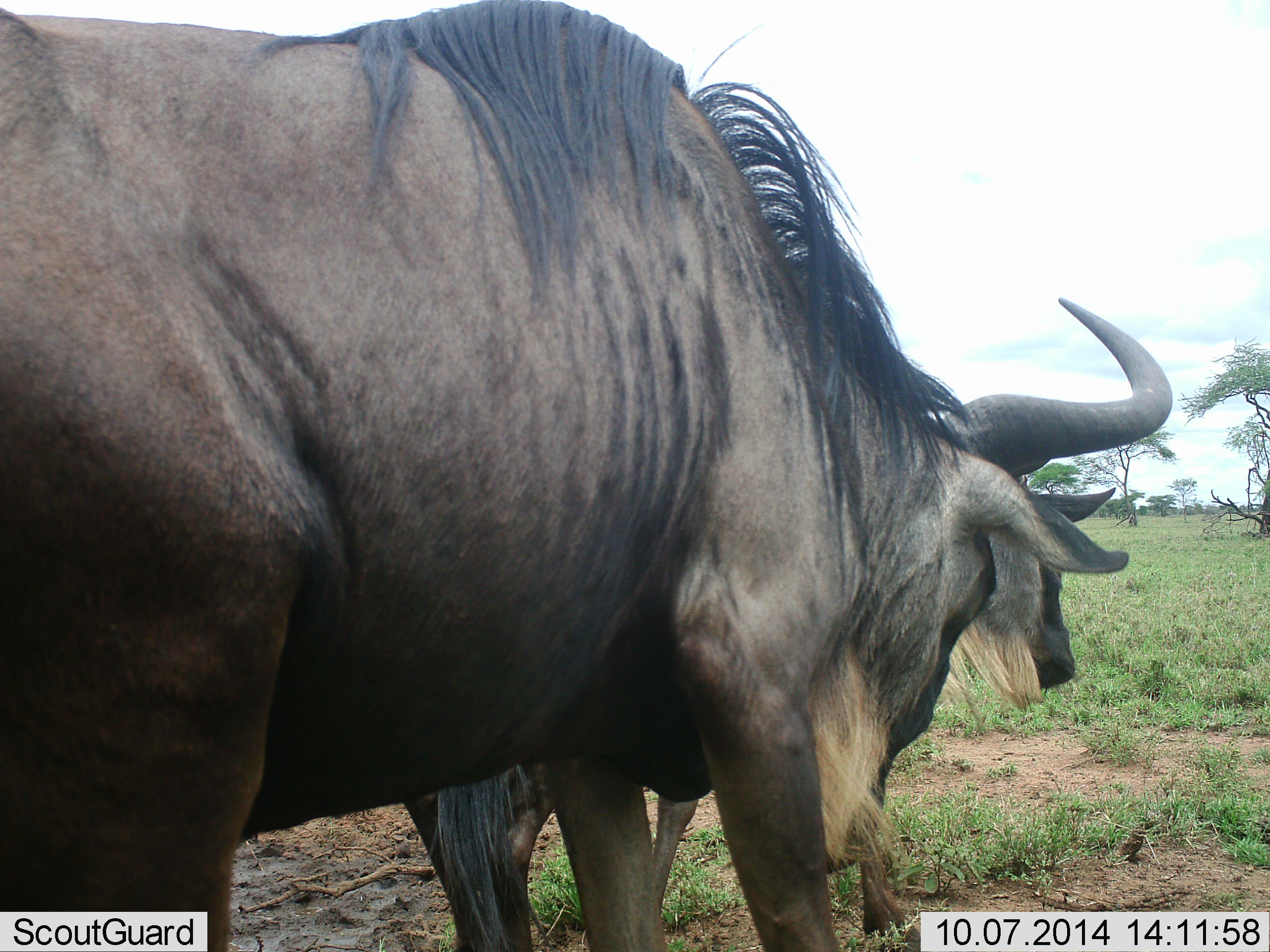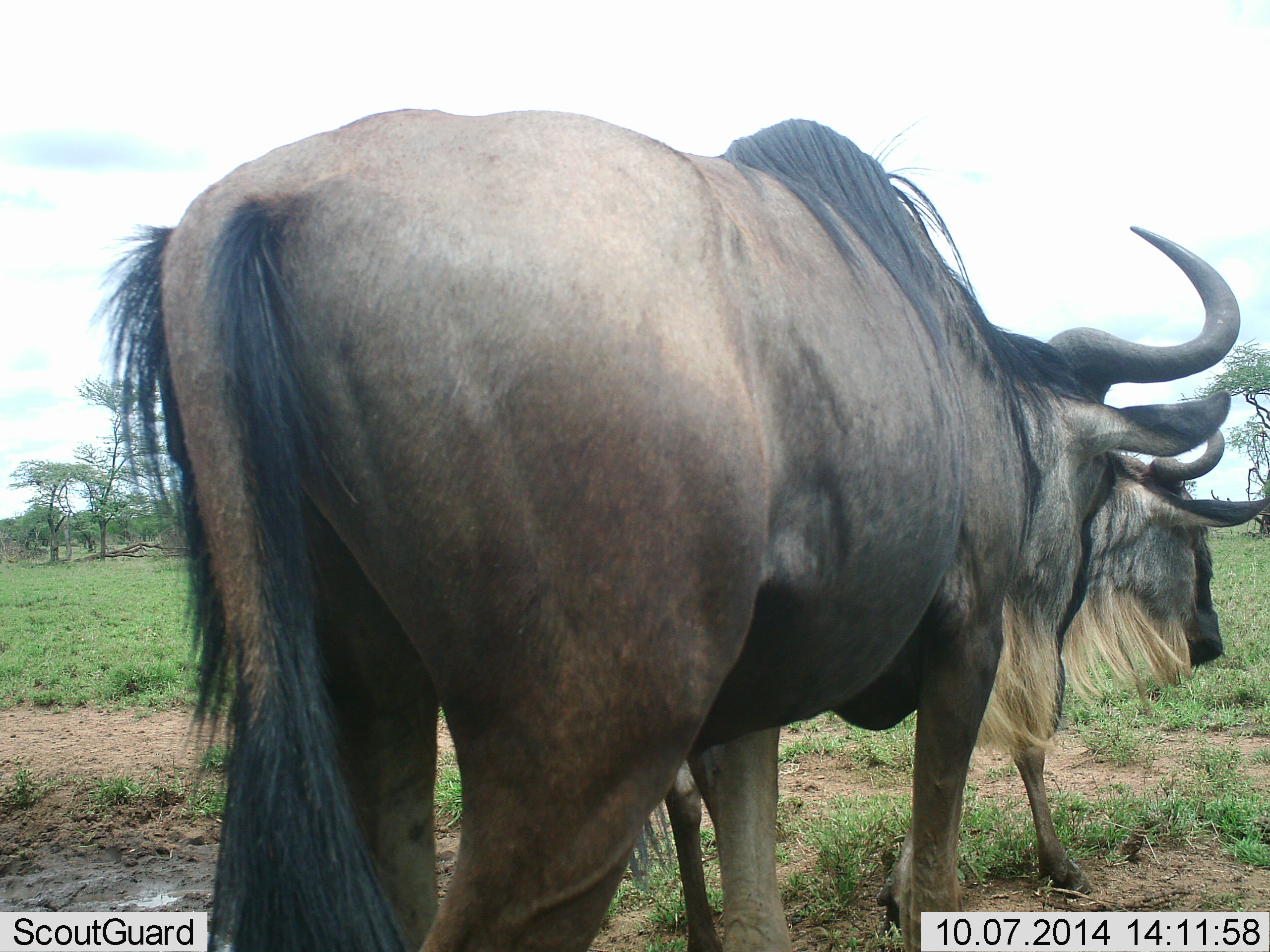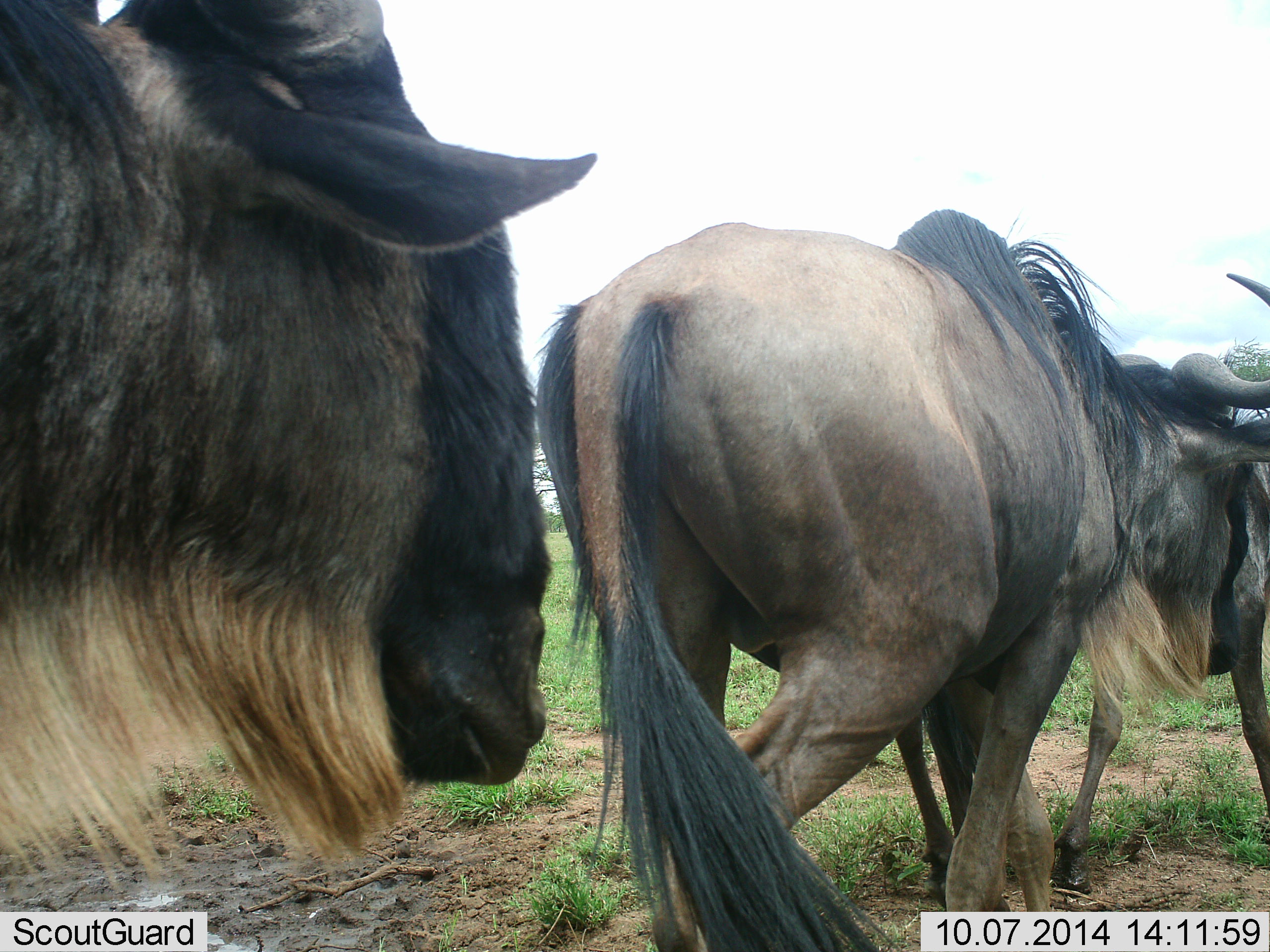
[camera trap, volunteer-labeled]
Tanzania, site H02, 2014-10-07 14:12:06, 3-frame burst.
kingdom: Animalia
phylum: Chordata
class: Mammalia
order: Artiodactyla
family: Bovidae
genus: Connochaetes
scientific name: Connochaetes taurinus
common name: blue wildebeest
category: wildebeest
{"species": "wildebeest (blue wildebeest) (Connochaetes taurinus)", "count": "3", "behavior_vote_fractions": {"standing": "30%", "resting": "0%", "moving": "70%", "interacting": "10%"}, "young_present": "0%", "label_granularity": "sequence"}